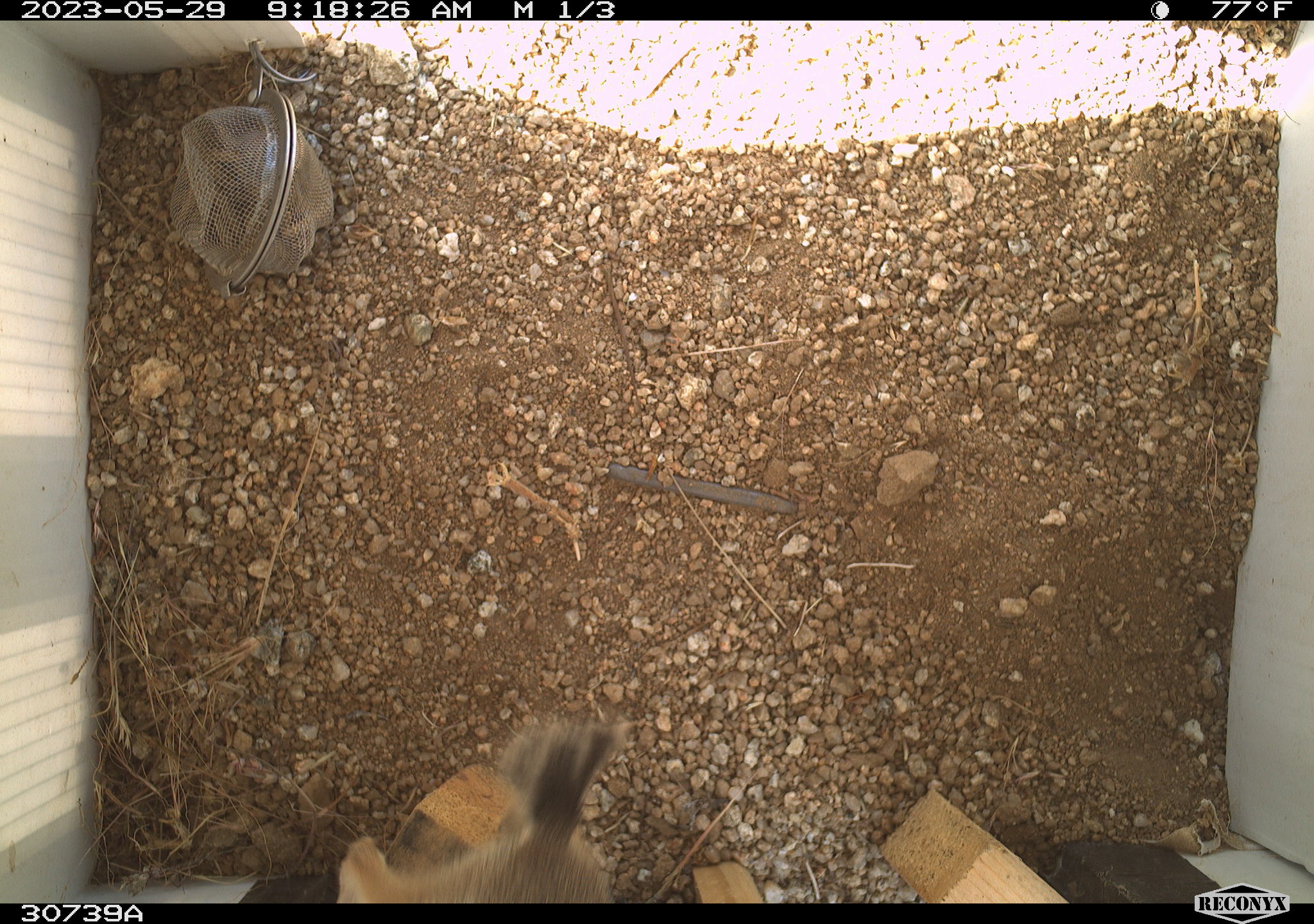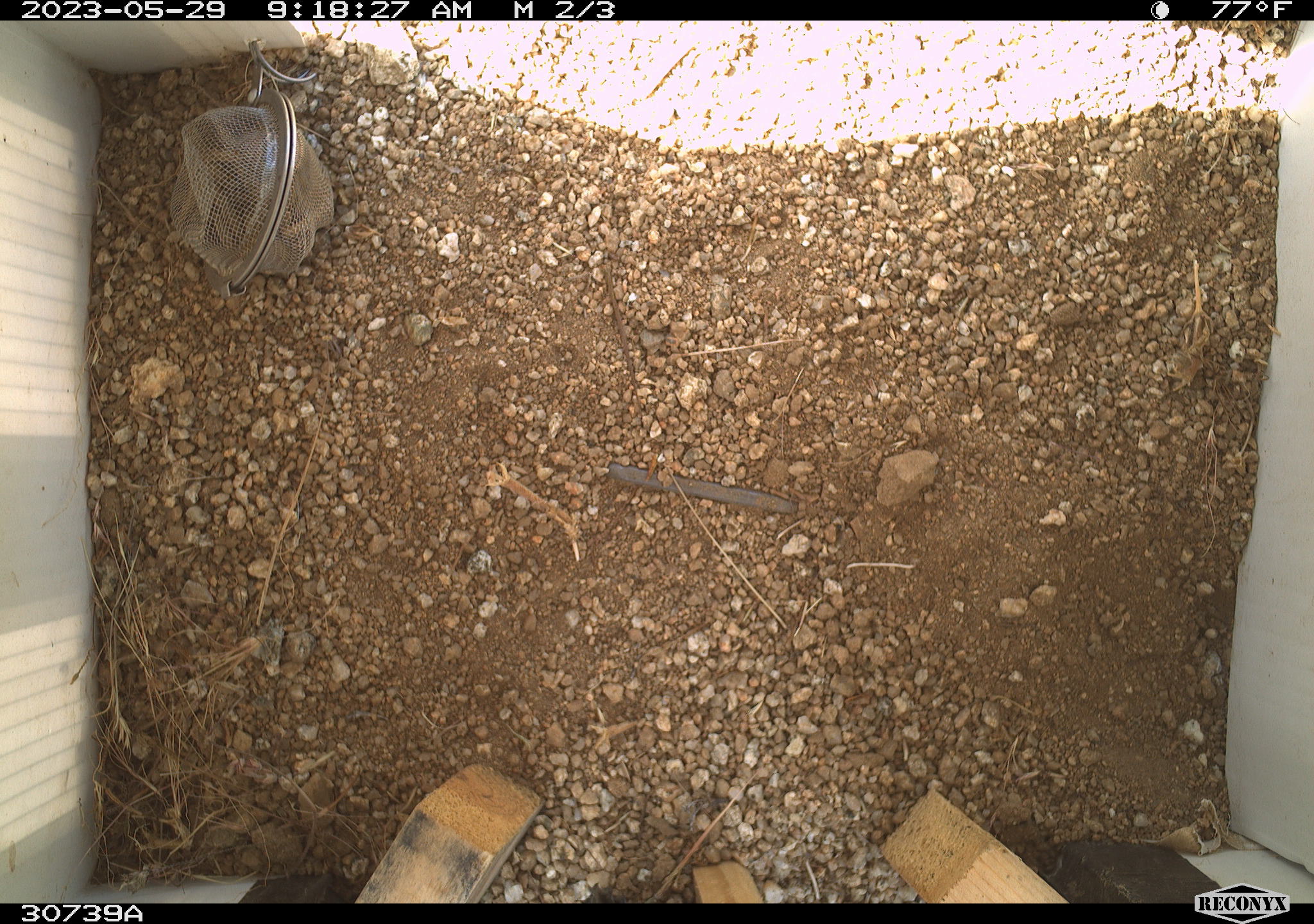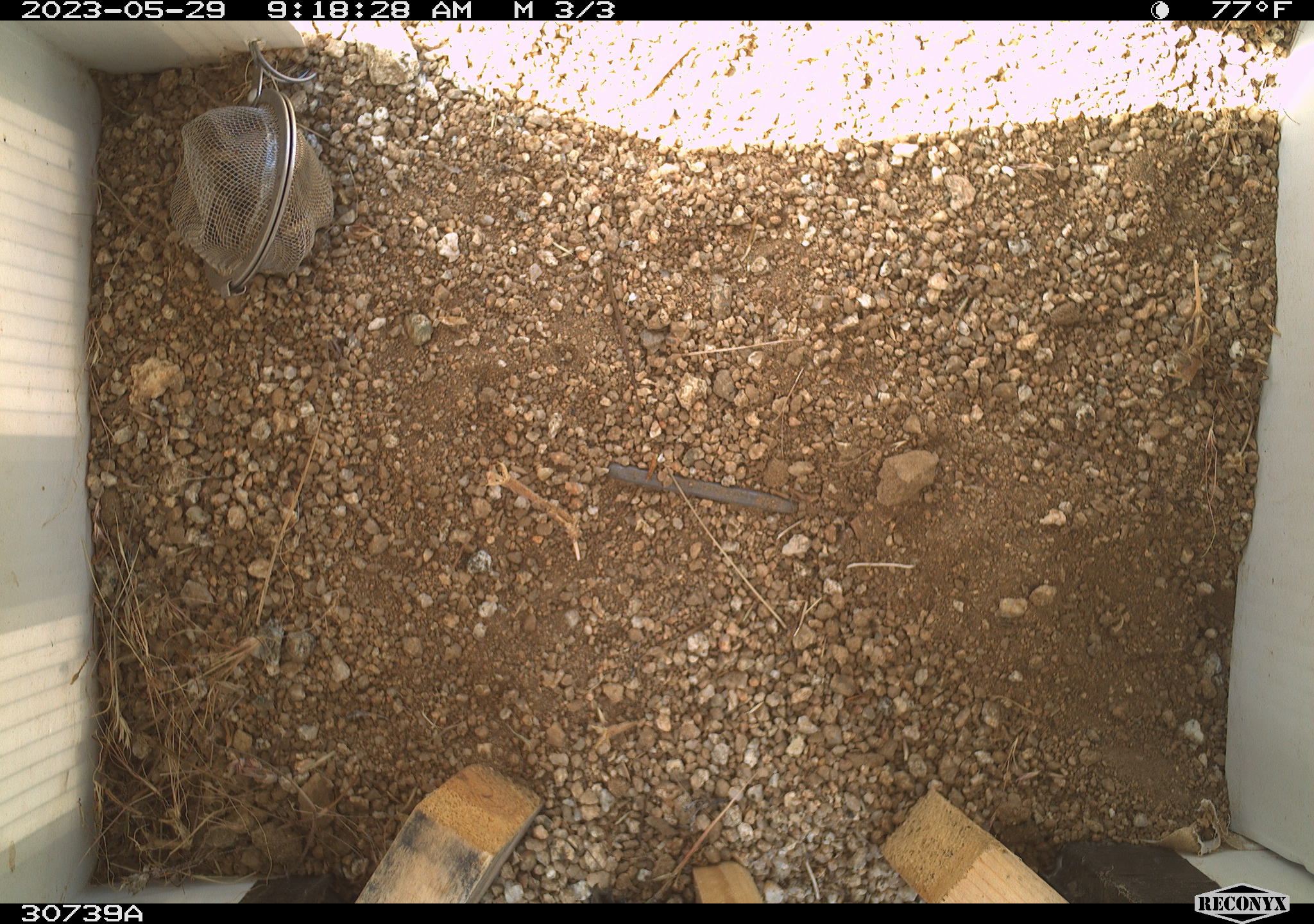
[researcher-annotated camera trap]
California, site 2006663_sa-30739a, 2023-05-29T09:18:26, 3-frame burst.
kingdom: Animalia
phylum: Chordata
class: Mammalia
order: Rodentia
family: Sciuridae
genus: Ammospermophilus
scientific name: Ammospermophilus leucurus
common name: white-tailed antelope squirrel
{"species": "white-tailed antelope squirrel (Ammospermophilus leucurus)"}